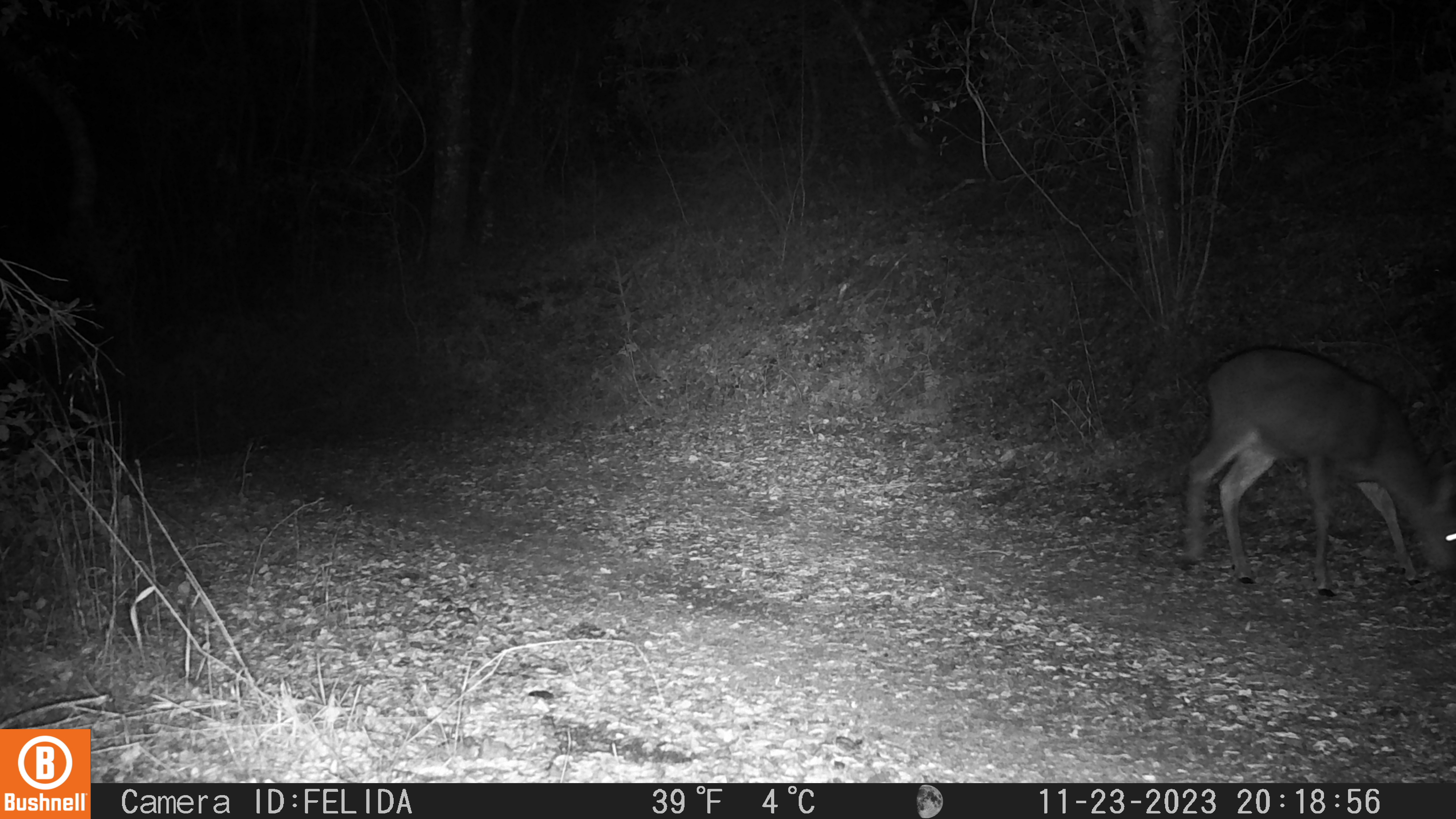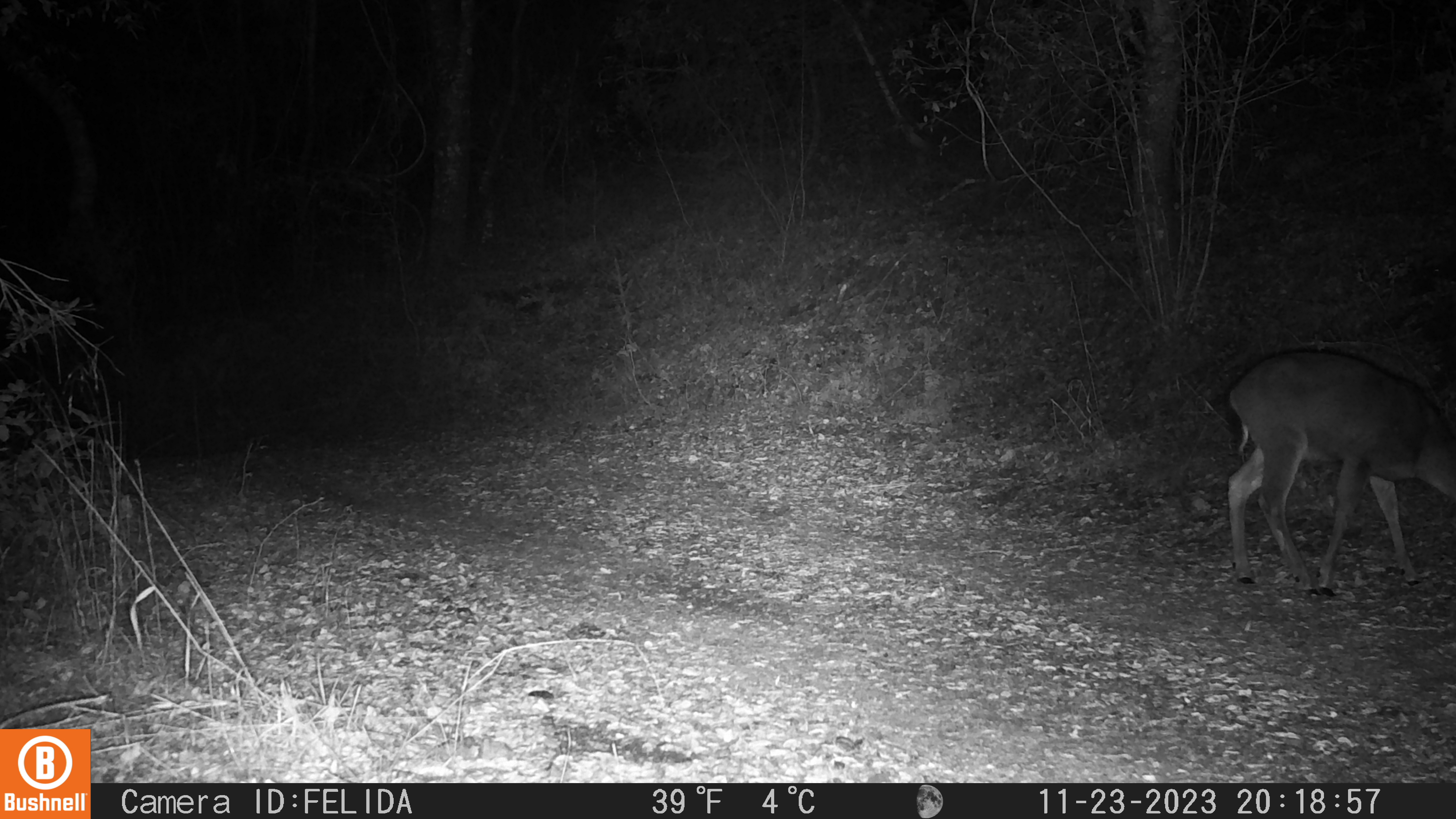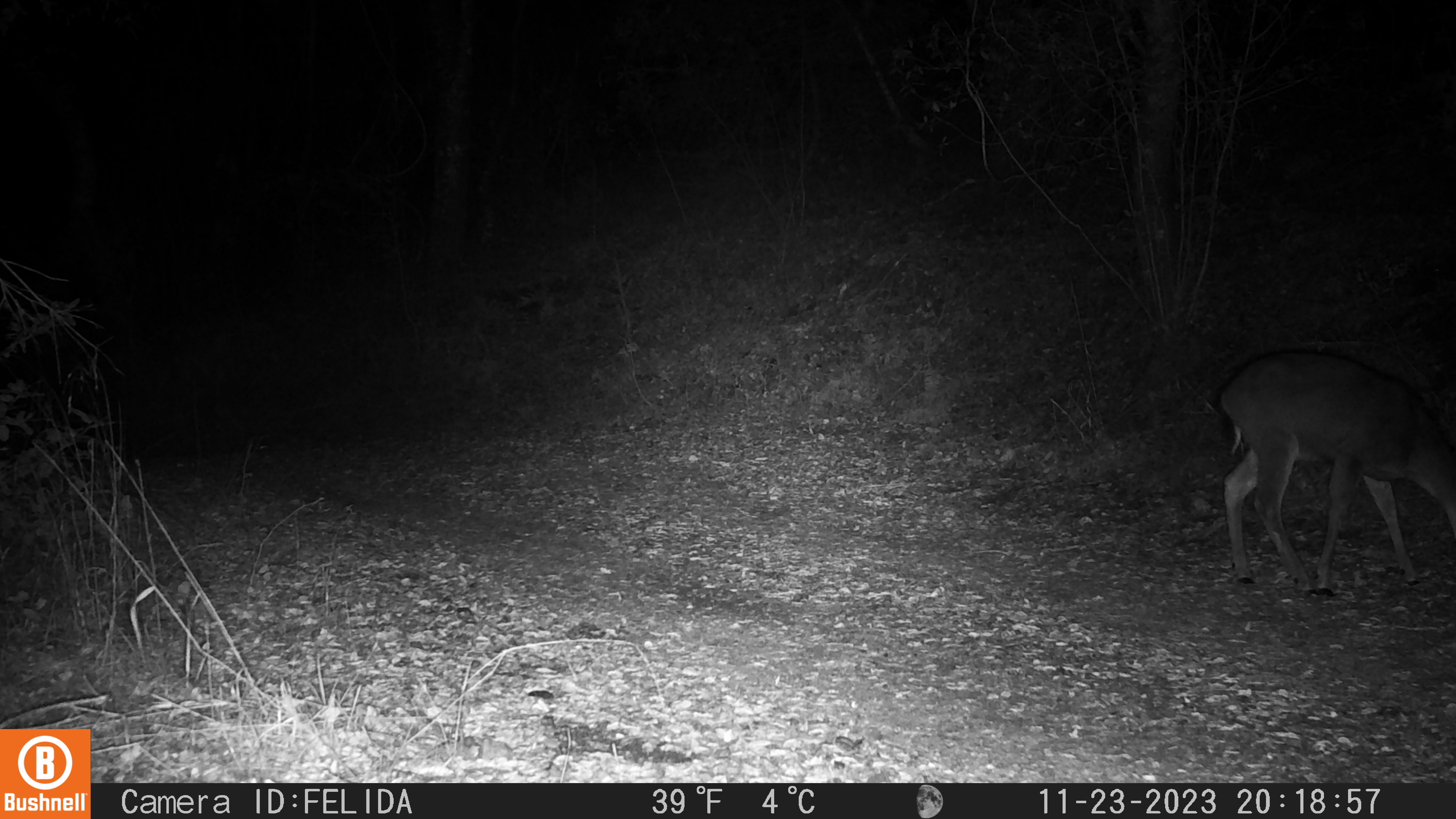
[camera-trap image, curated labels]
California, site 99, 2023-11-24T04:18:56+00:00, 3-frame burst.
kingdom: Animalia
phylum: Chordata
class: Mammalia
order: Artiodactyla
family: Cervidae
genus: Odocoileus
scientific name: Odocoileus hemionus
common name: mule deer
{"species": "mule deer (Odocoileus hemionus)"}